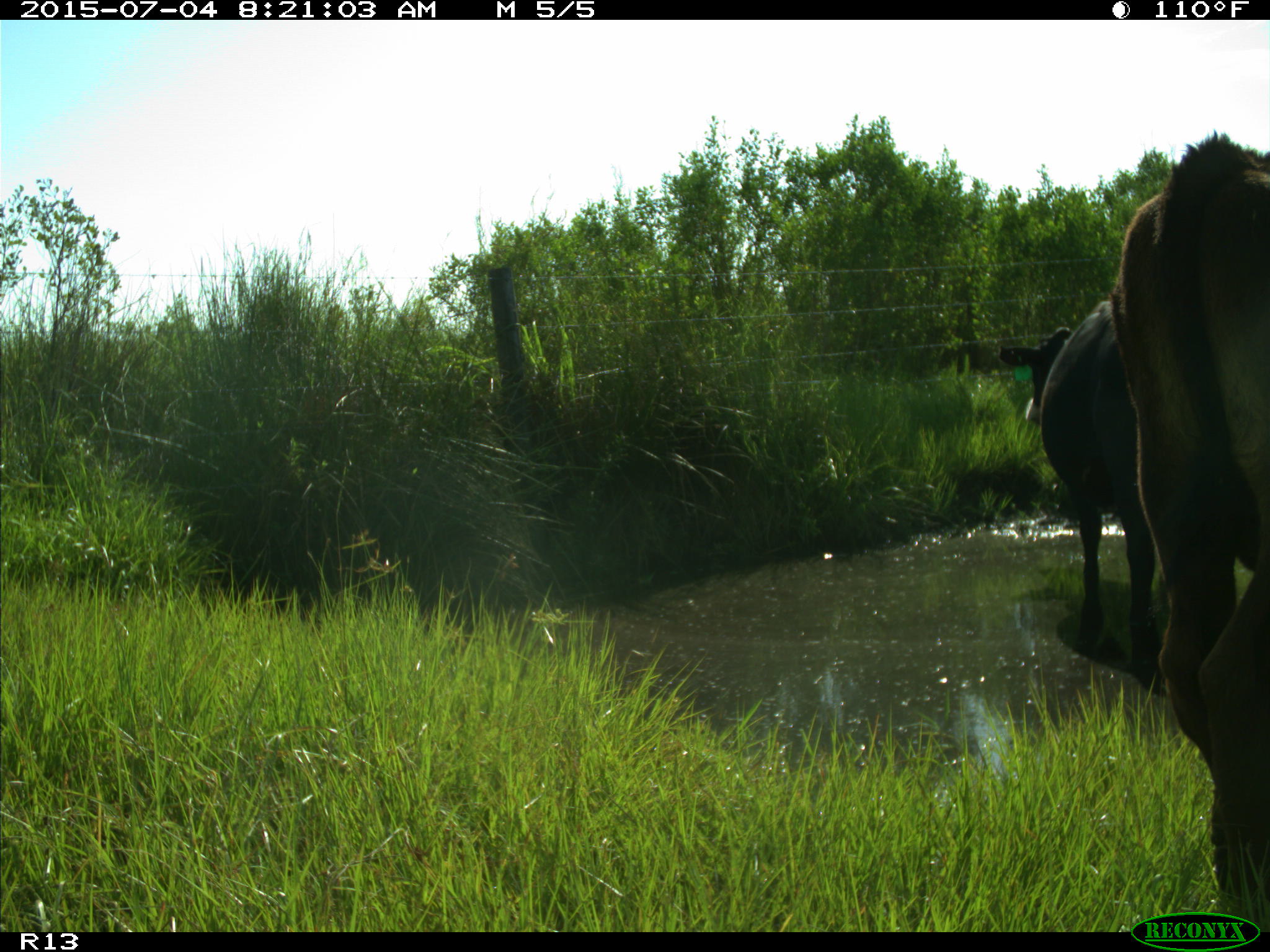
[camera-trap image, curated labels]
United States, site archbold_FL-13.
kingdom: Animalia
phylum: Chordata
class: Mammalia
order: Artiodactyla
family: Bovidae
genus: Bos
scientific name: Bos taurus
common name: domestic cow